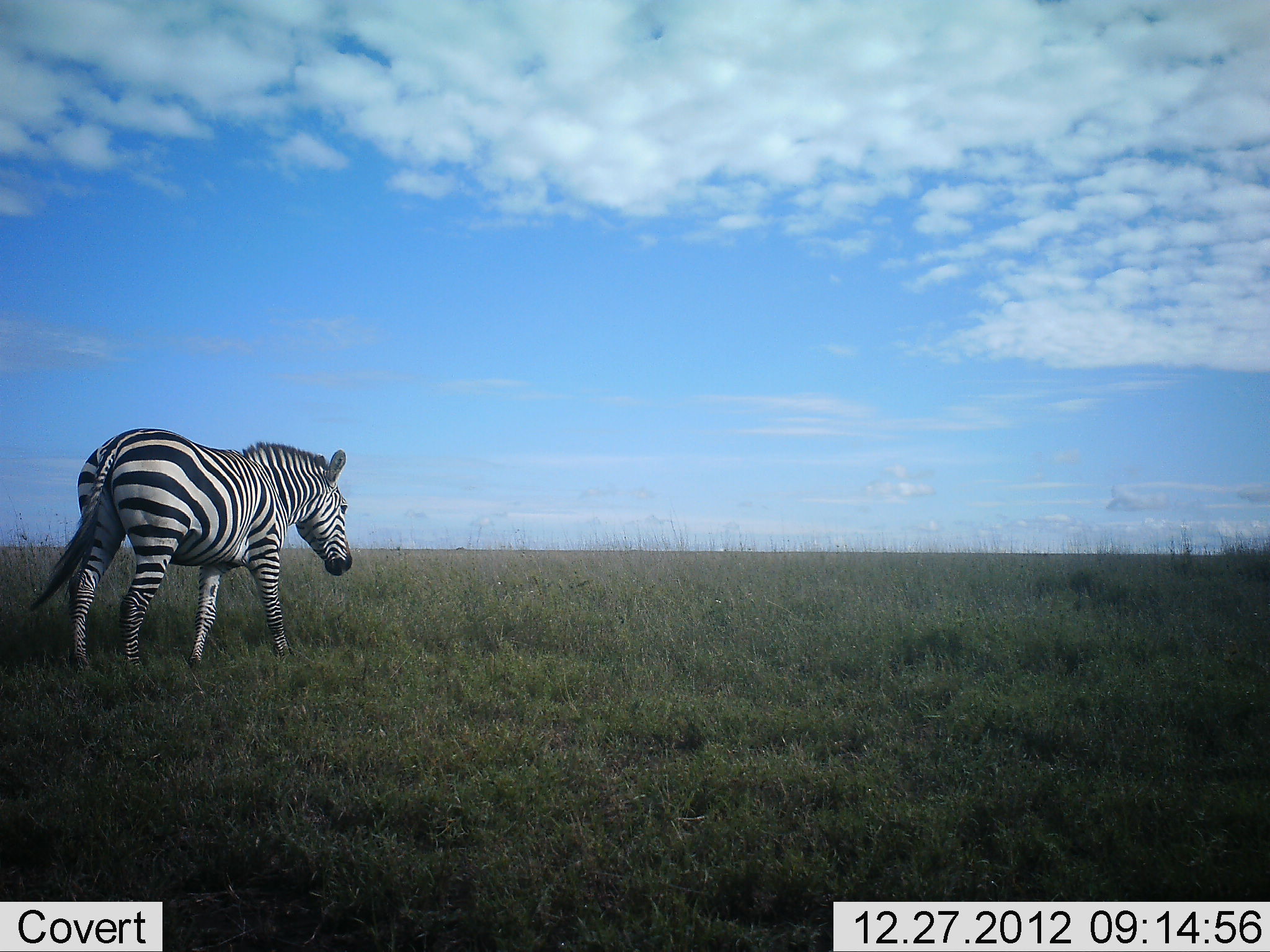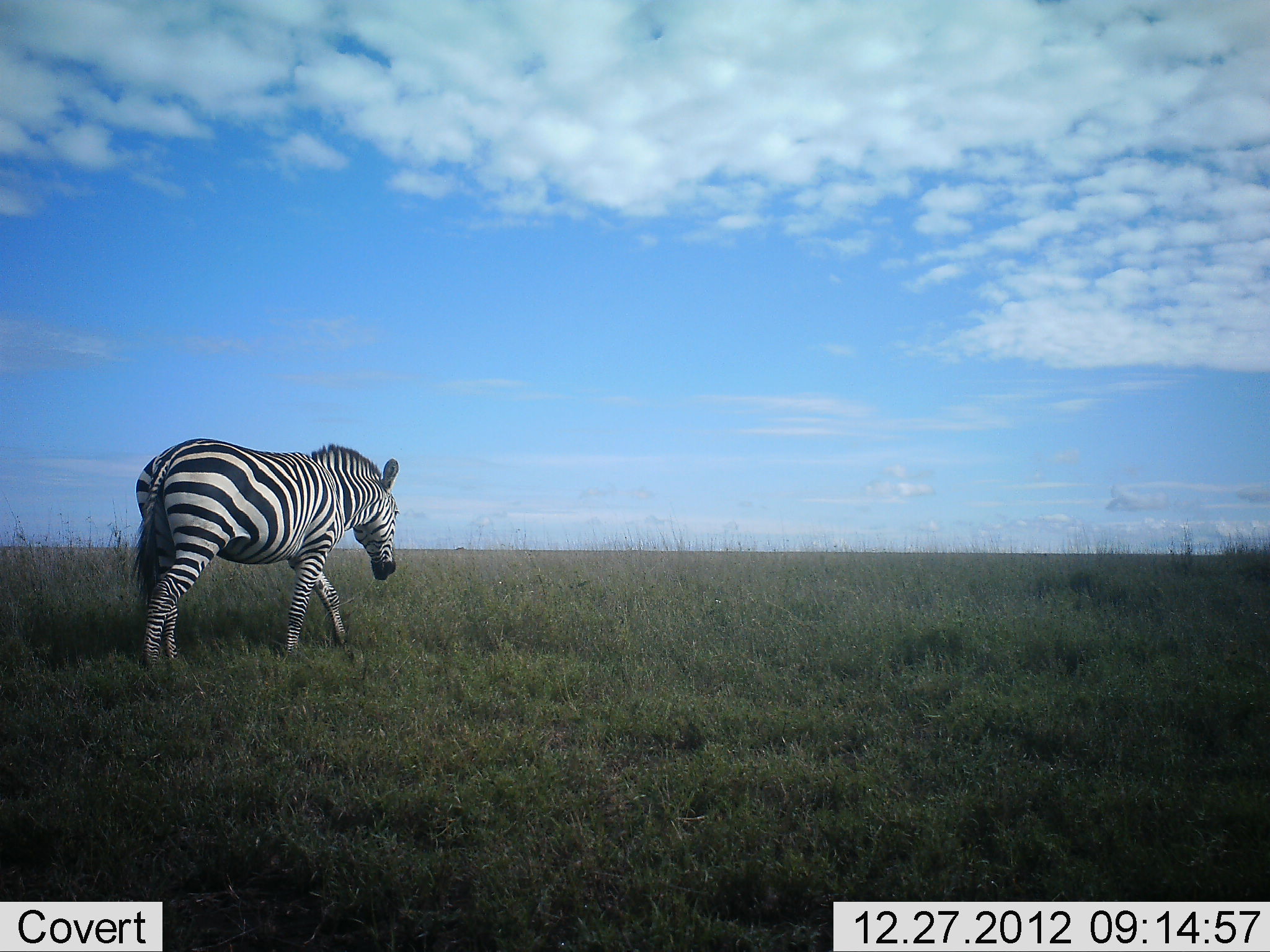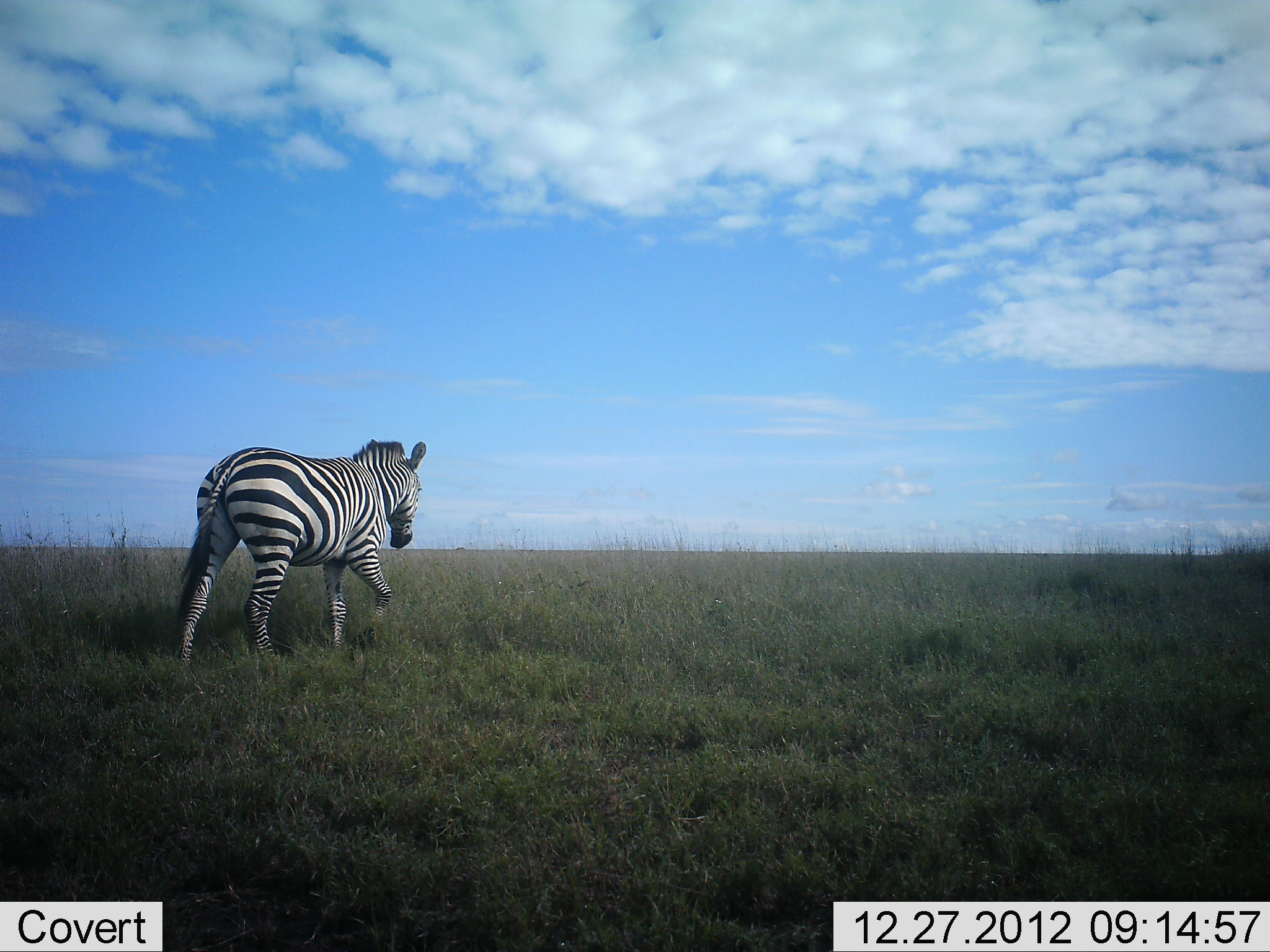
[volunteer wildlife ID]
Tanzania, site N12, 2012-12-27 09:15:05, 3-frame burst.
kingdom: Animalia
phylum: Chordata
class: Mammalia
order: Perissodactyla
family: Equidae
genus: Equus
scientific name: Equus quagga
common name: plains zebra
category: zebra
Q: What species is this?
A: Zebra (plains zebra) (Equus quagga).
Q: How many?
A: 1.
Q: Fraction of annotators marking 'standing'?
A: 29%.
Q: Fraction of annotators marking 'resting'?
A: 0%.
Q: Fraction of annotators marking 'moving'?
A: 76%.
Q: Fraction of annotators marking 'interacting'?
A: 0%.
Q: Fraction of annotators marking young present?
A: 0%.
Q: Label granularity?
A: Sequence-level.